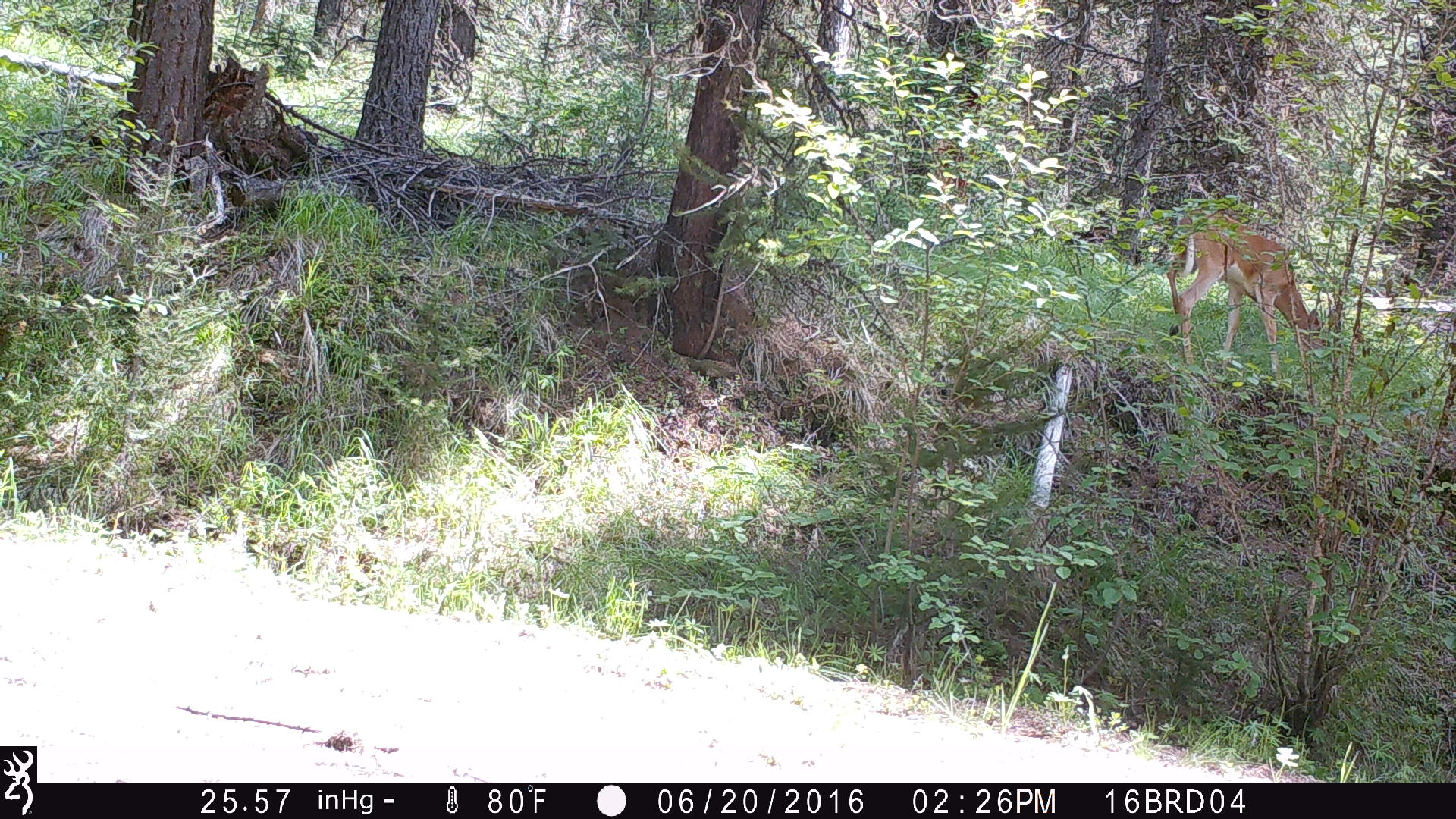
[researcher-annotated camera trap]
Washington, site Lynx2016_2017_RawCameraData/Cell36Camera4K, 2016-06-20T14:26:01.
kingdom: Animalia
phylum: Chordata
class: Mammalia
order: Artiodactyla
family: Cervidae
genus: Odocoileus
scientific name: Odocoileus virginianus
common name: white-tailed deer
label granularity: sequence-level